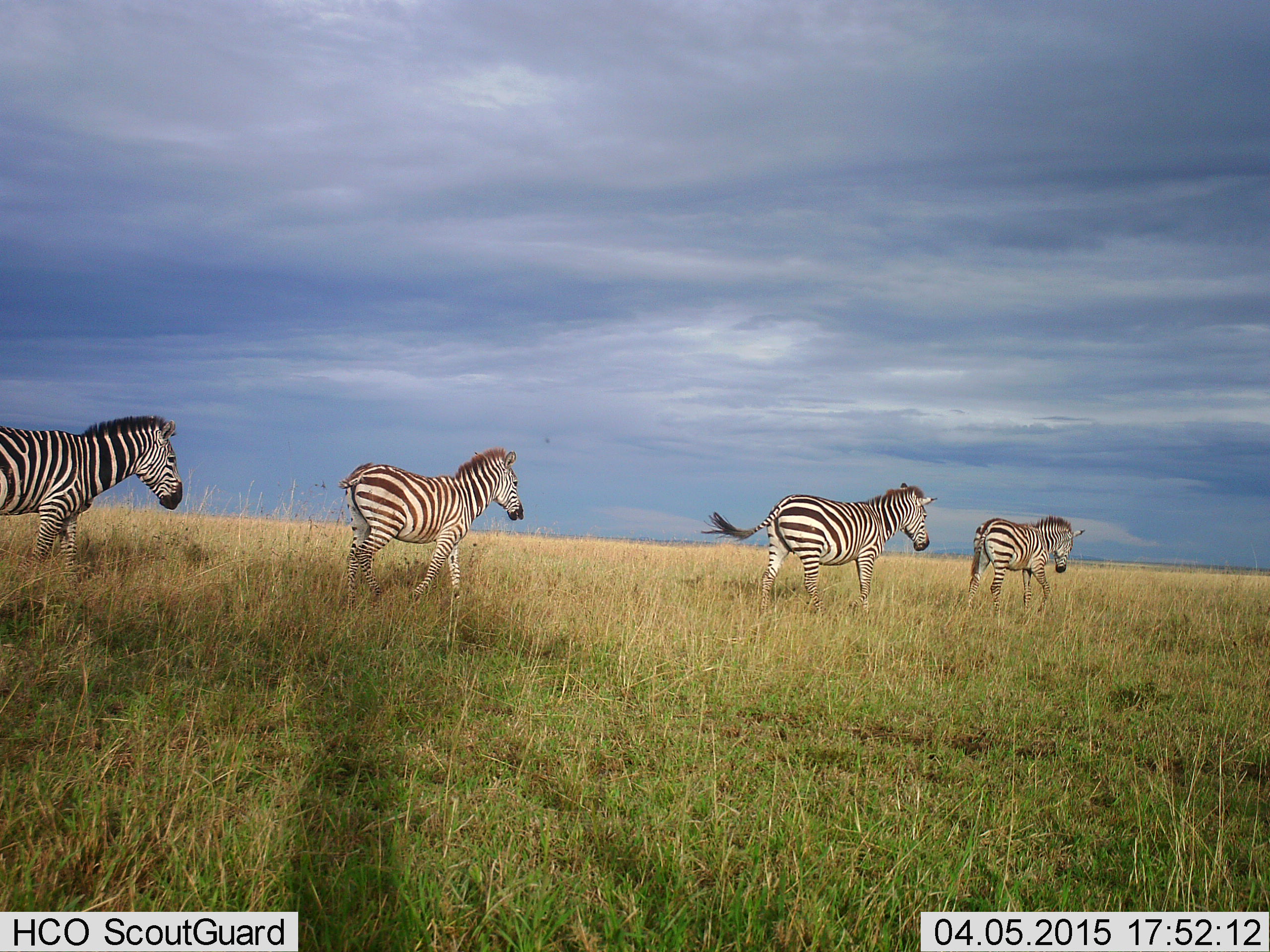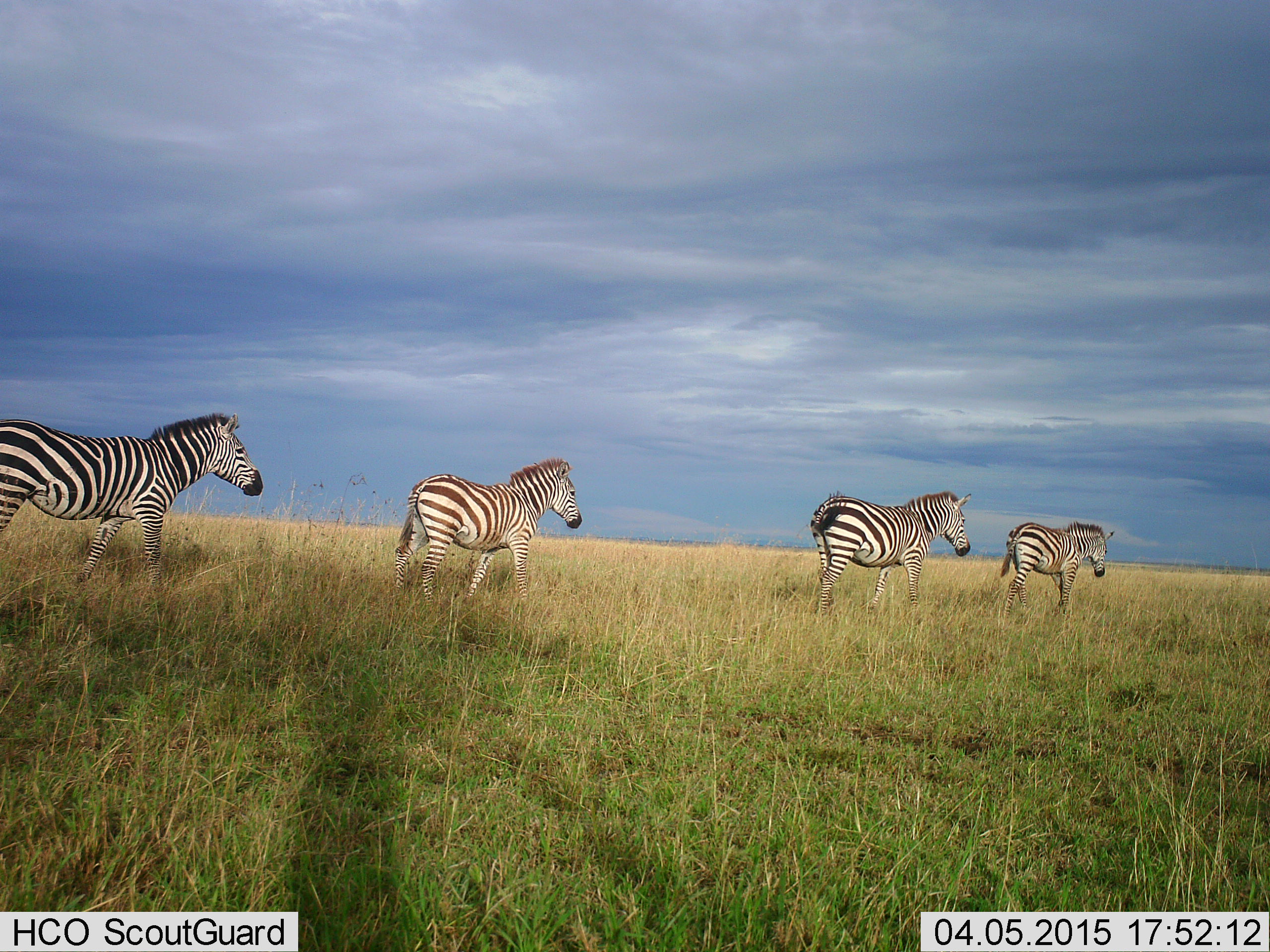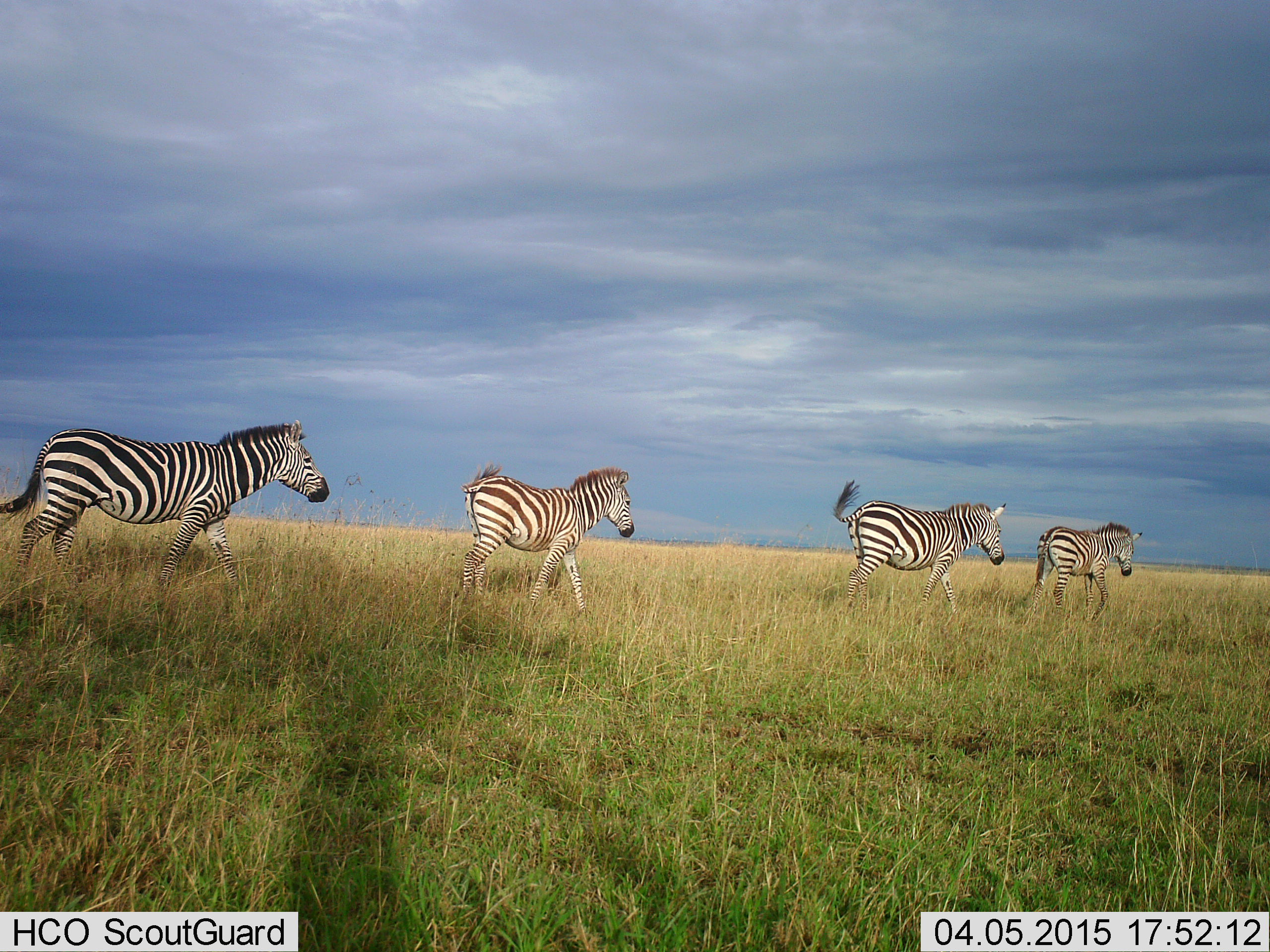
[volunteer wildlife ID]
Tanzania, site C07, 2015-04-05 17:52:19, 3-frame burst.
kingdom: Animalia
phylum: Chordata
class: Mammalia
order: Perissodactyla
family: Equidae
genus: Equus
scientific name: Equus quagga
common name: plains zebra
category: zebra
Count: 4.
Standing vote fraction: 0%.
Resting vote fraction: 0%.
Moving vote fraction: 100%.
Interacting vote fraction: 0%.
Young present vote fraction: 20%.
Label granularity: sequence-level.